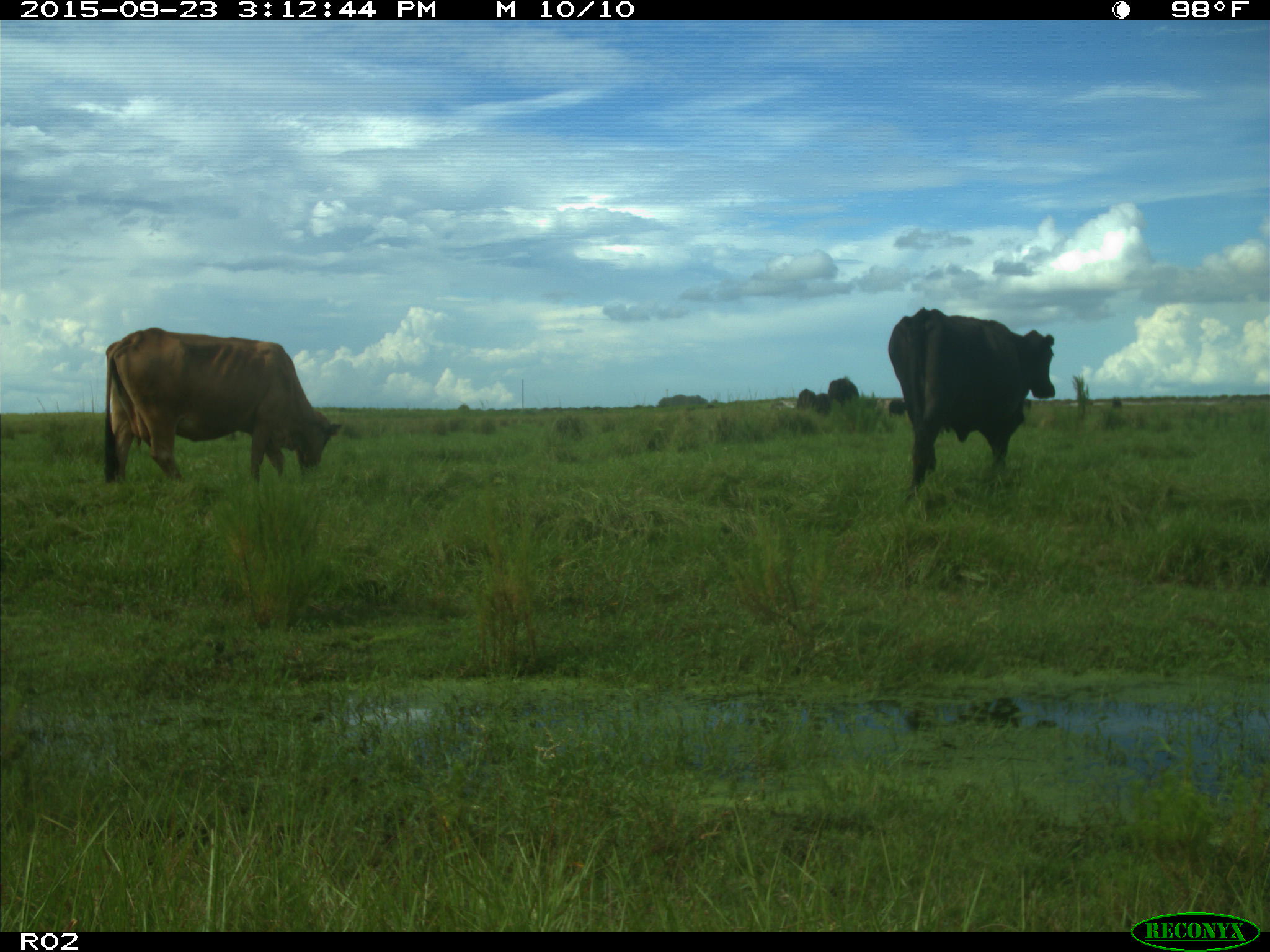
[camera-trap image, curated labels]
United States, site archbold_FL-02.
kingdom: Animalia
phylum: Chordata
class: Mammalia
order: Artiodactyla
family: Bovidae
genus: Bos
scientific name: Bos taurus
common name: domestic cow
Bos taurus (domestic cow).